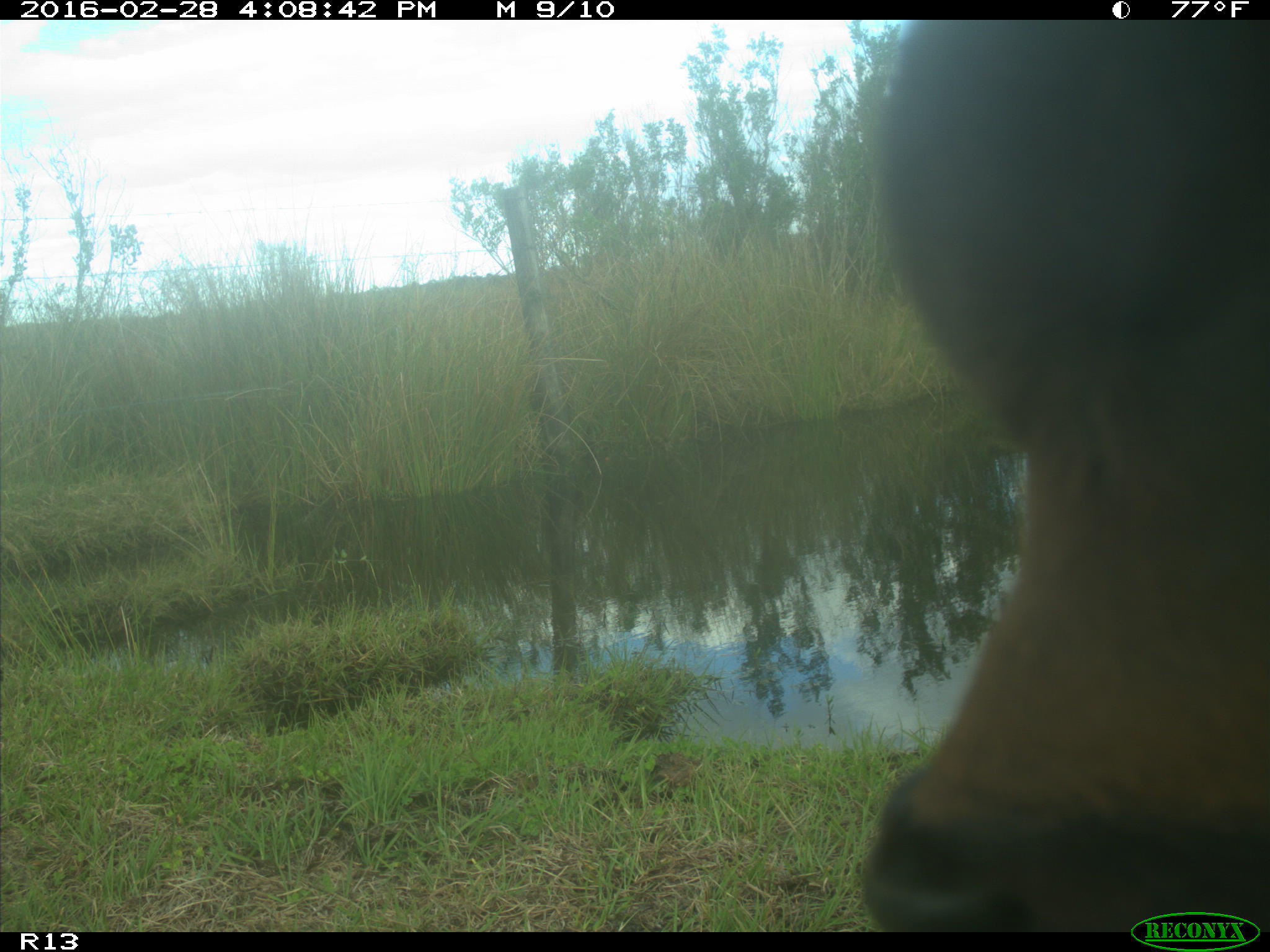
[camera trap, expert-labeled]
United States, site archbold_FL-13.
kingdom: Animalia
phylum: Chordata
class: Mammalia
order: Artiodactyla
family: Bovidae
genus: Bos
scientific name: Bos taurus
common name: domestic cow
Bos taurus (domestic cow).